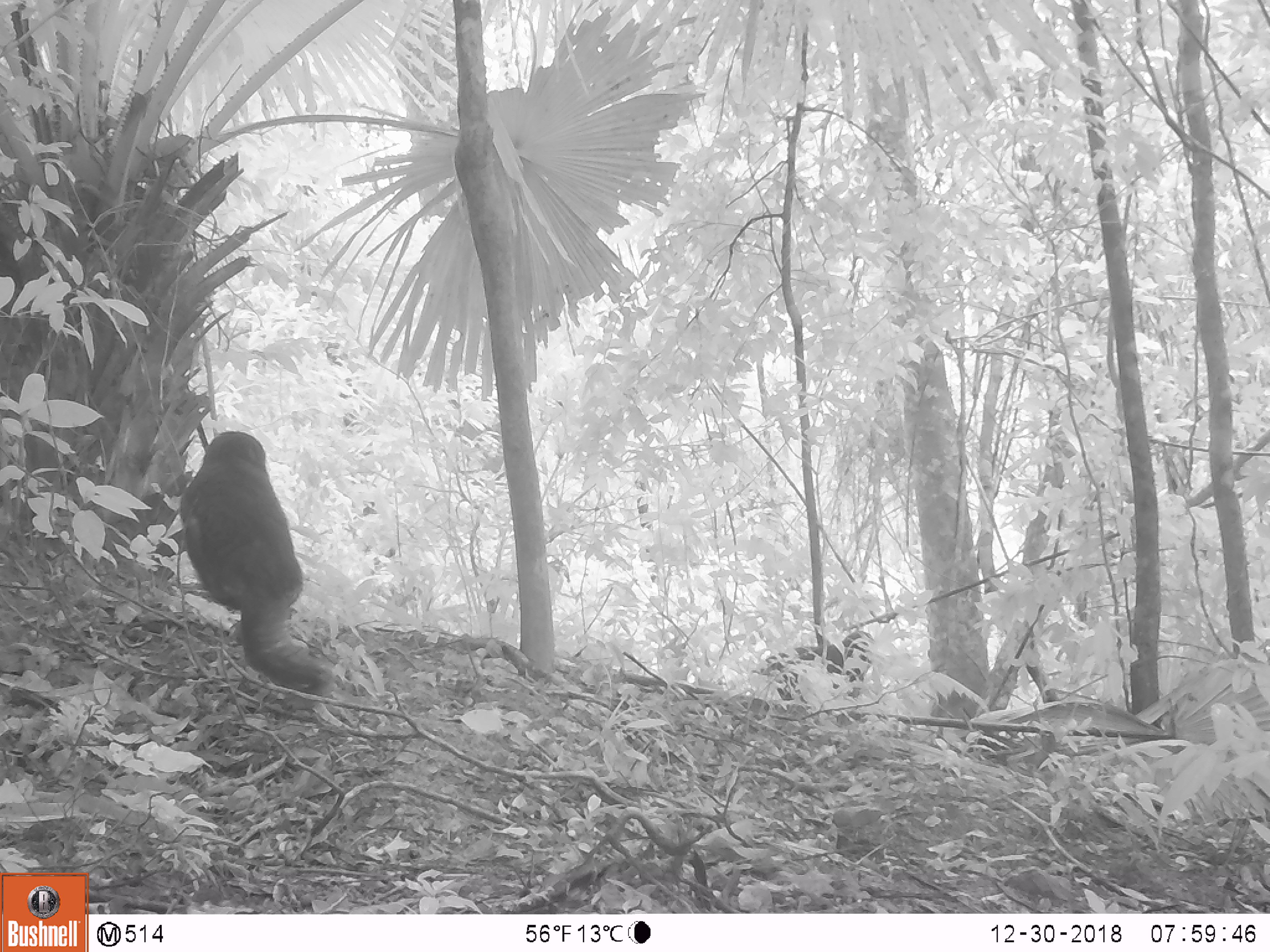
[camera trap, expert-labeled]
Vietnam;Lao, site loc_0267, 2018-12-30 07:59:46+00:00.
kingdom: Animalia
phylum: Chordata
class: Mammalia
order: Primates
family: Cercopithecidae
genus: Macaca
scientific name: Macaca arctoides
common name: stump-tailed macaque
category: stump tailed macaque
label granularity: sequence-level